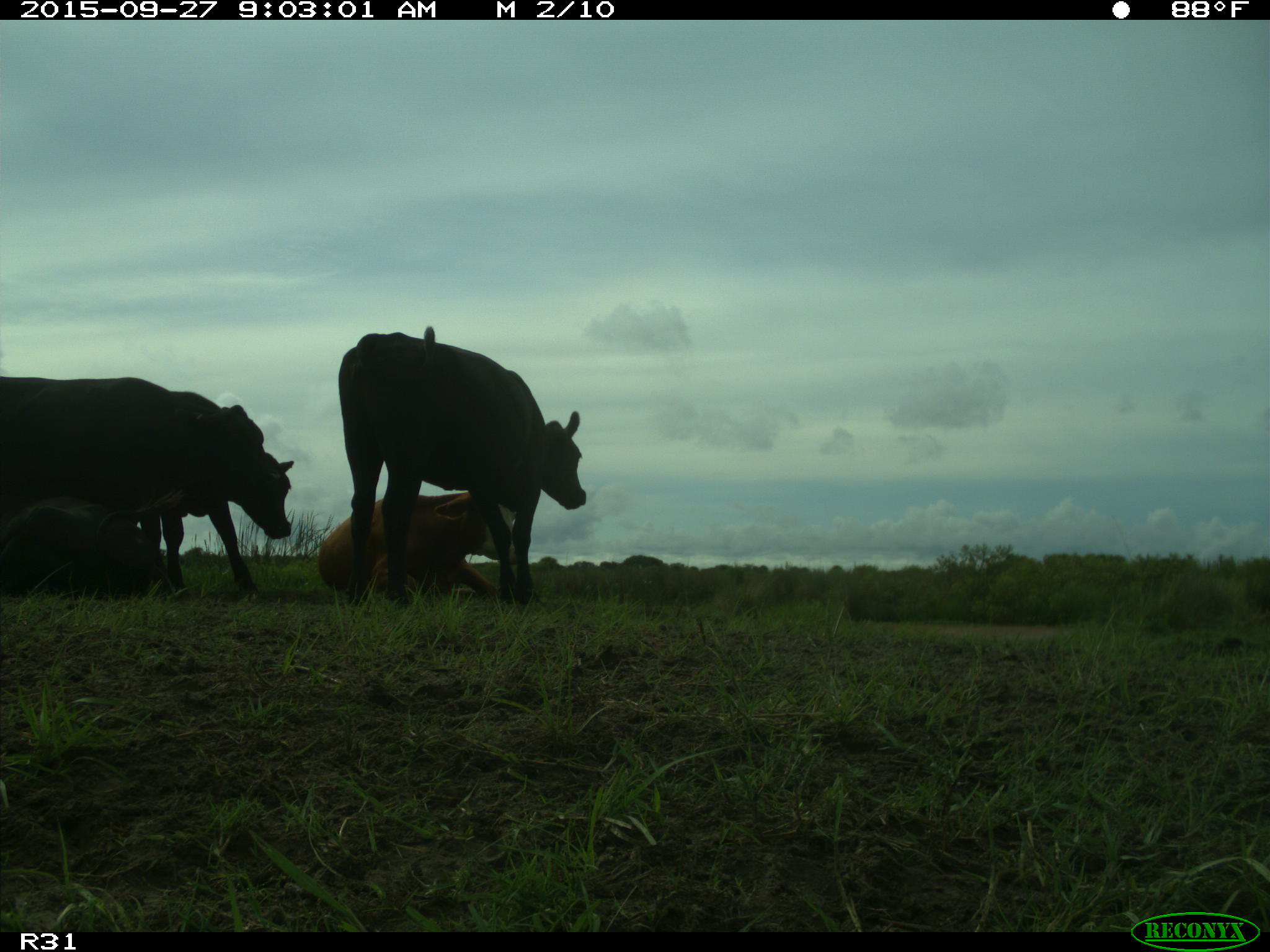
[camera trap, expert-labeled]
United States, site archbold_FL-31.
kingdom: Animalia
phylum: Chordata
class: Mammalia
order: Artiodactyla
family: Bovidae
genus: Bos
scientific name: Bos taurus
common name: domestic cow